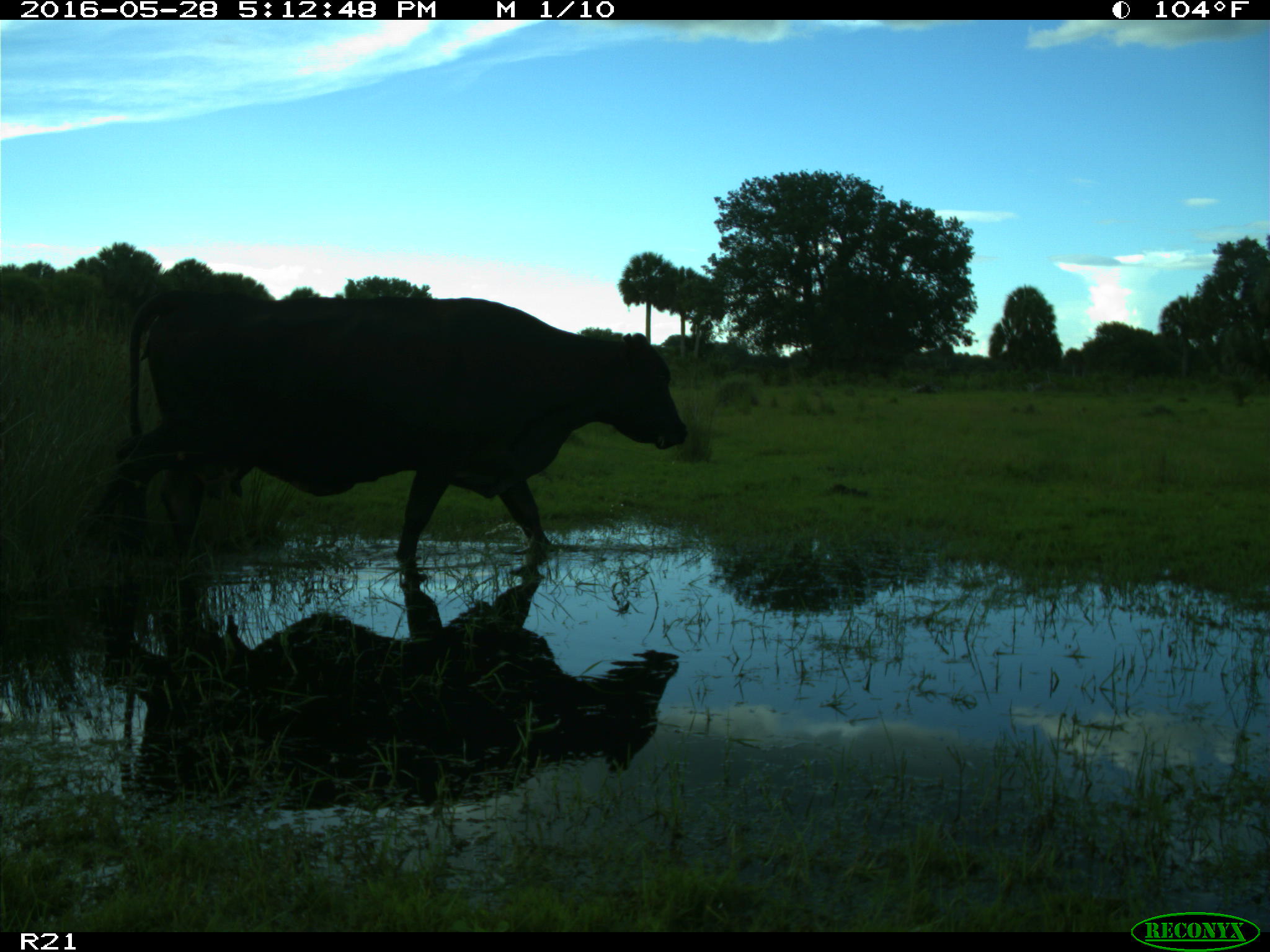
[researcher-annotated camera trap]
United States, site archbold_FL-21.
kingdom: Animalia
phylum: Chordata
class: Mammalia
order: Artiodactyla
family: Bovidae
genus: Bos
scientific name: Bos taurus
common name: domestic cow